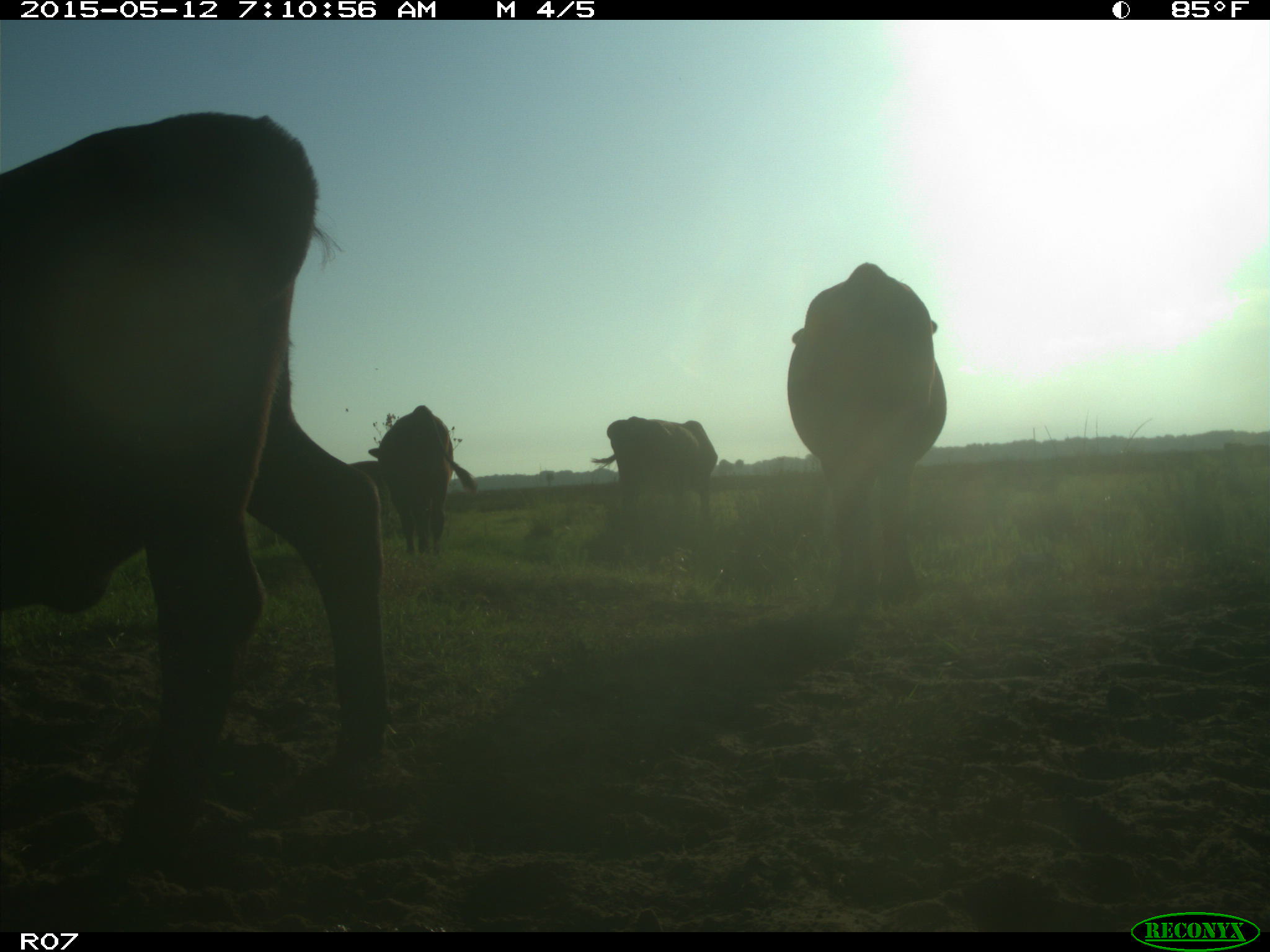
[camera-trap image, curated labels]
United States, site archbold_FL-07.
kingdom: Animalia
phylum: Chordata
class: Mammalia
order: Artiodactyla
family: Bovidae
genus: Bos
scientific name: Bos taurus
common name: domestic cow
Bos taurus (domestic cow).